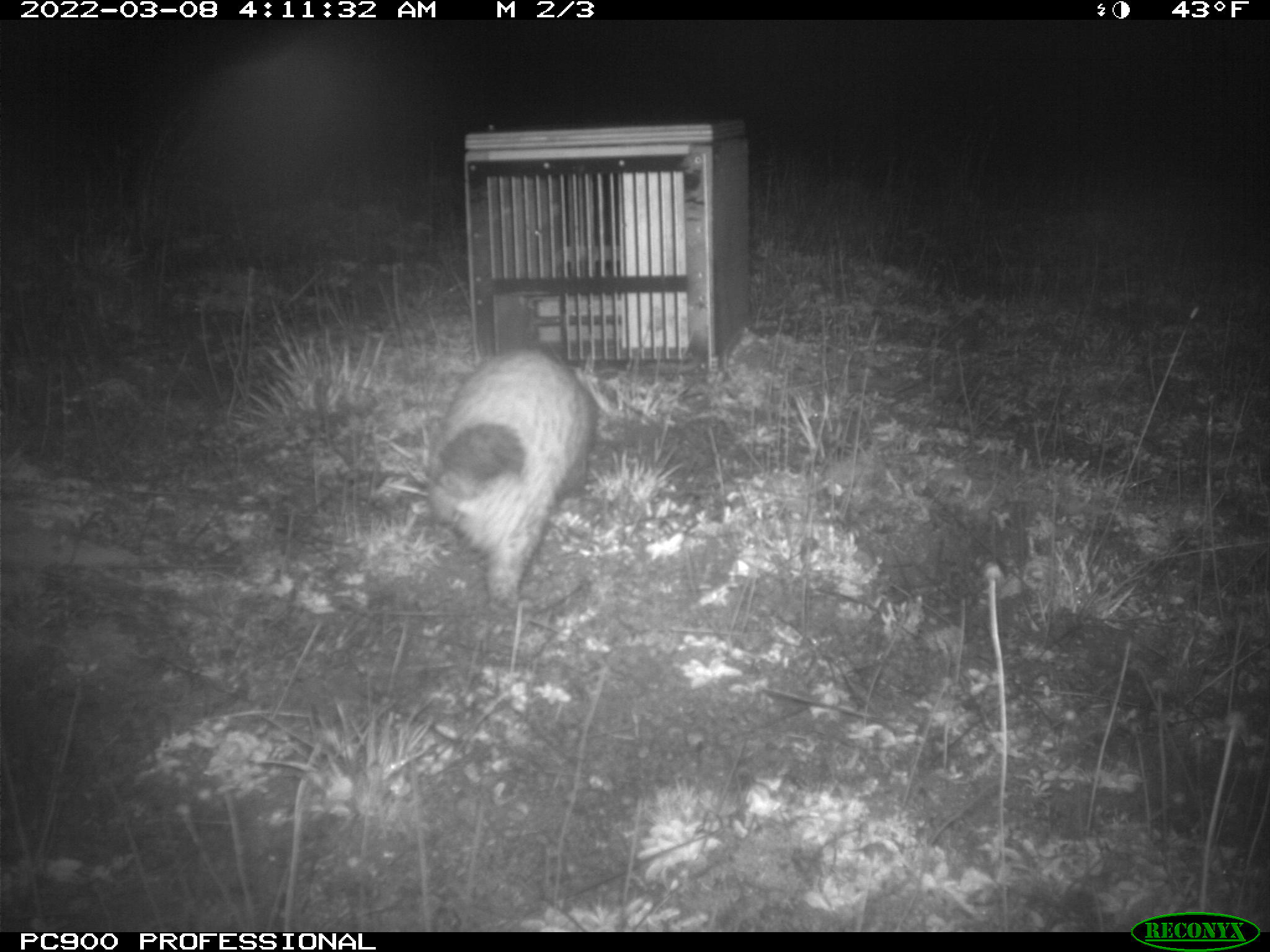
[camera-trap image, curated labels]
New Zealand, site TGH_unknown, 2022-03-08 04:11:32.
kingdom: Animalia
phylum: Chordata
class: Mammalia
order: Carnivora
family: Mustelidae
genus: Mustela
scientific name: Mustela furo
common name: ferret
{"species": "ferret (Mustela furo)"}